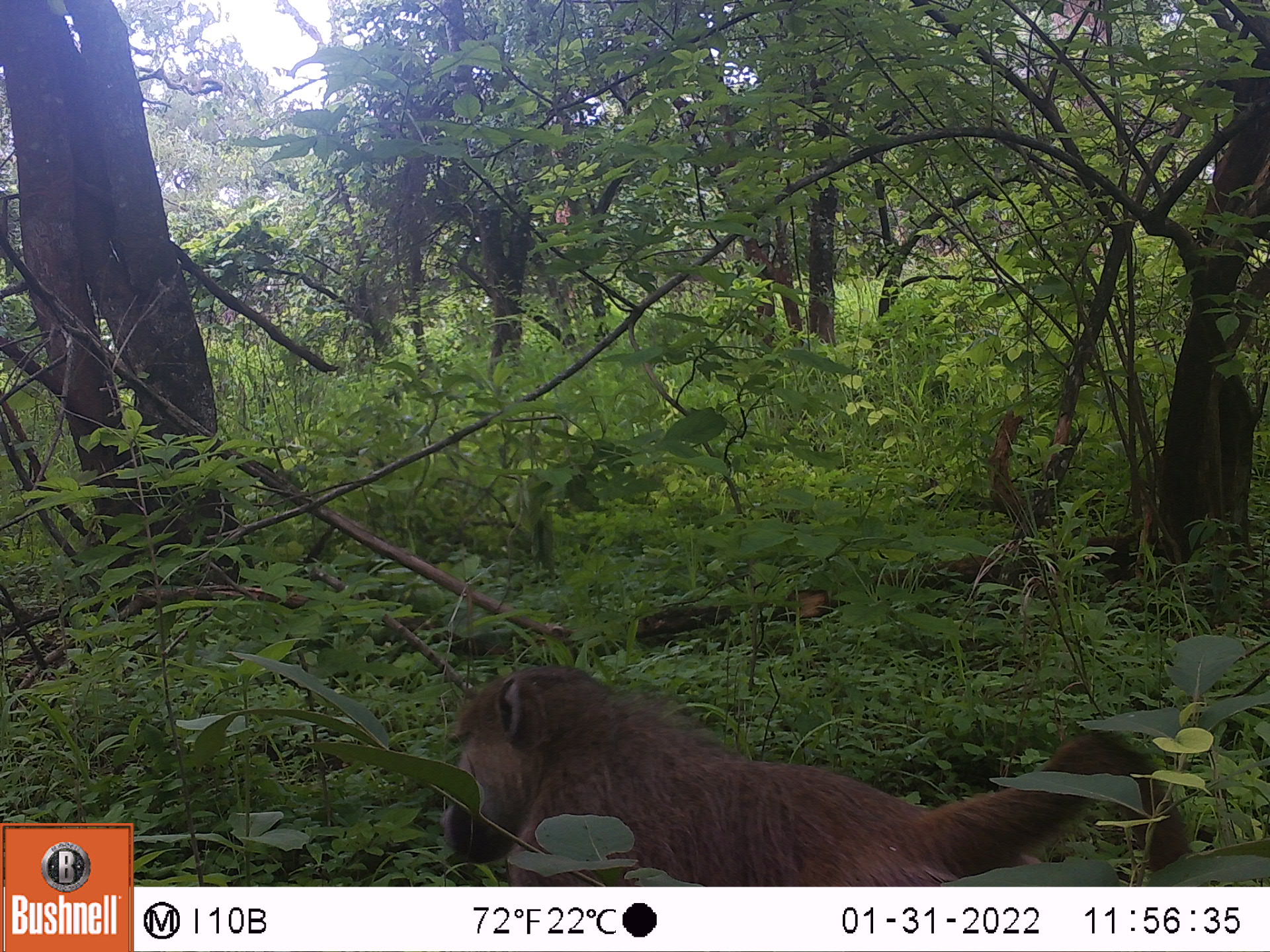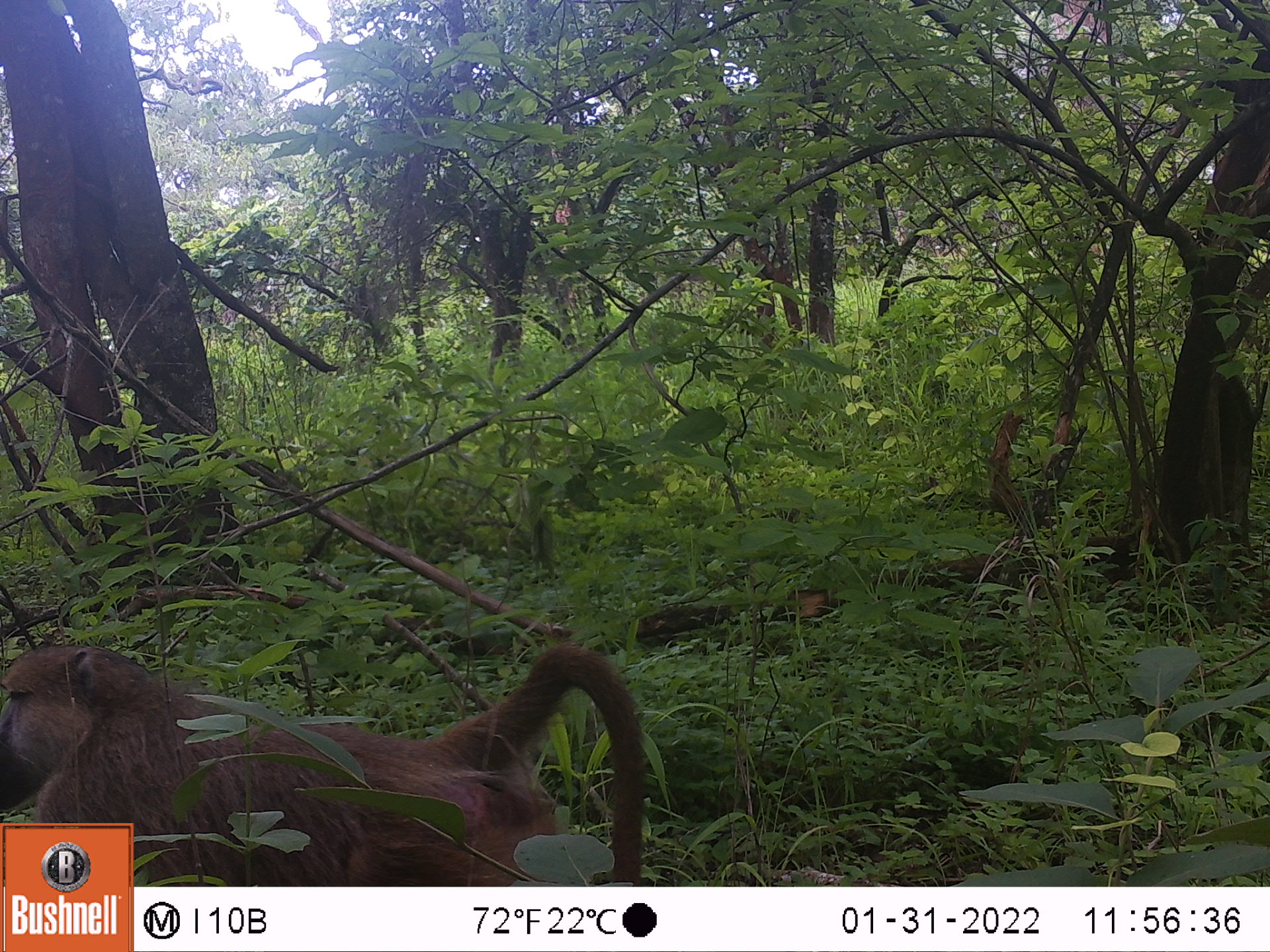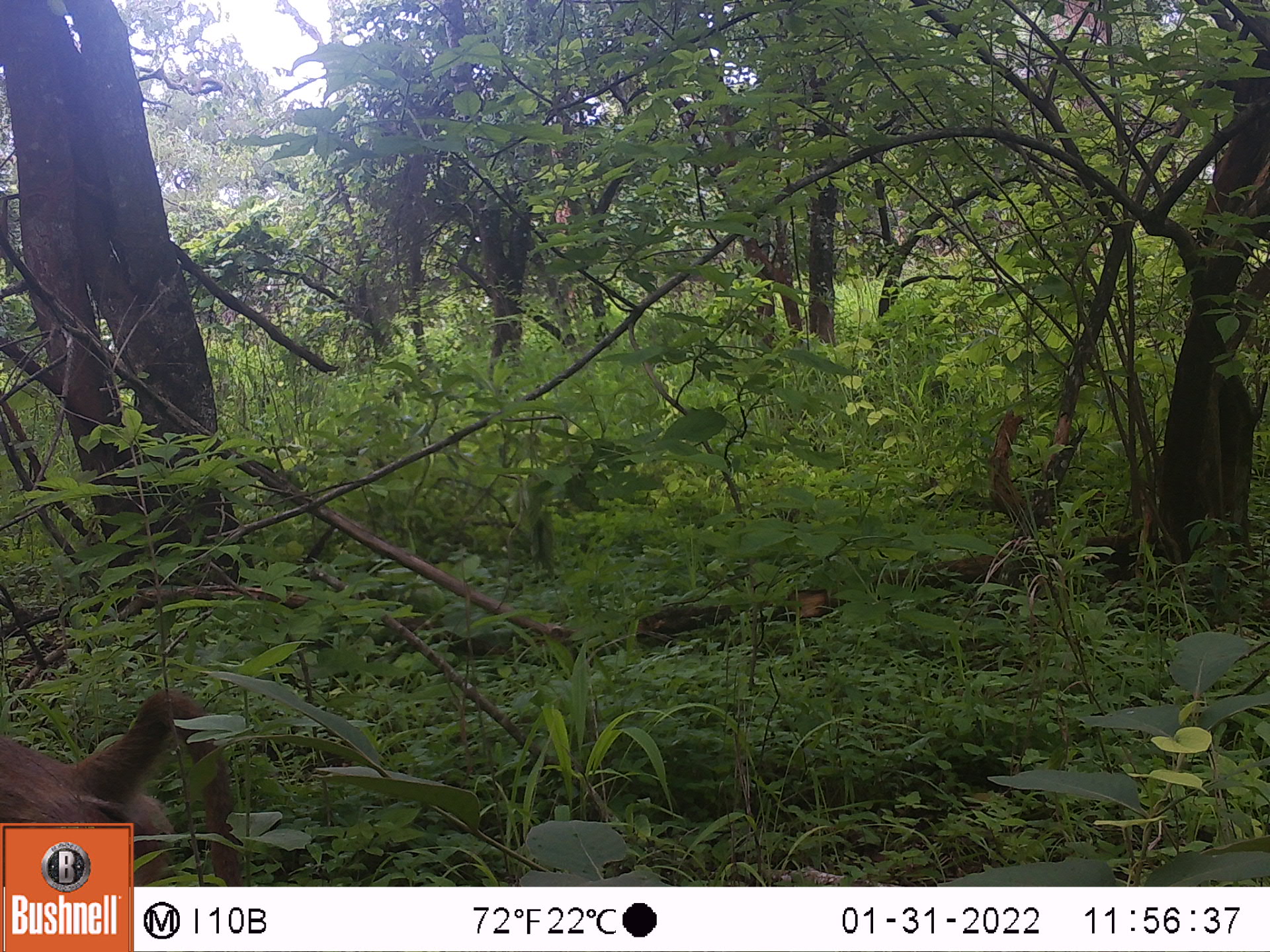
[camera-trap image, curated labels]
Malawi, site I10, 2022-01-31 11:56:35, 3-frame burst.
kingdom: Animalia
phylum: Chordata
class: Mammalia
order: Primates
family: Cercopithecidae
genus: Papio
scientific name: Papio cynocephalus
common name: yellow baboon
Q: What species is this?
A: Yellow baboon (Papio cynocephalus).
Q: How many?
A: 1.